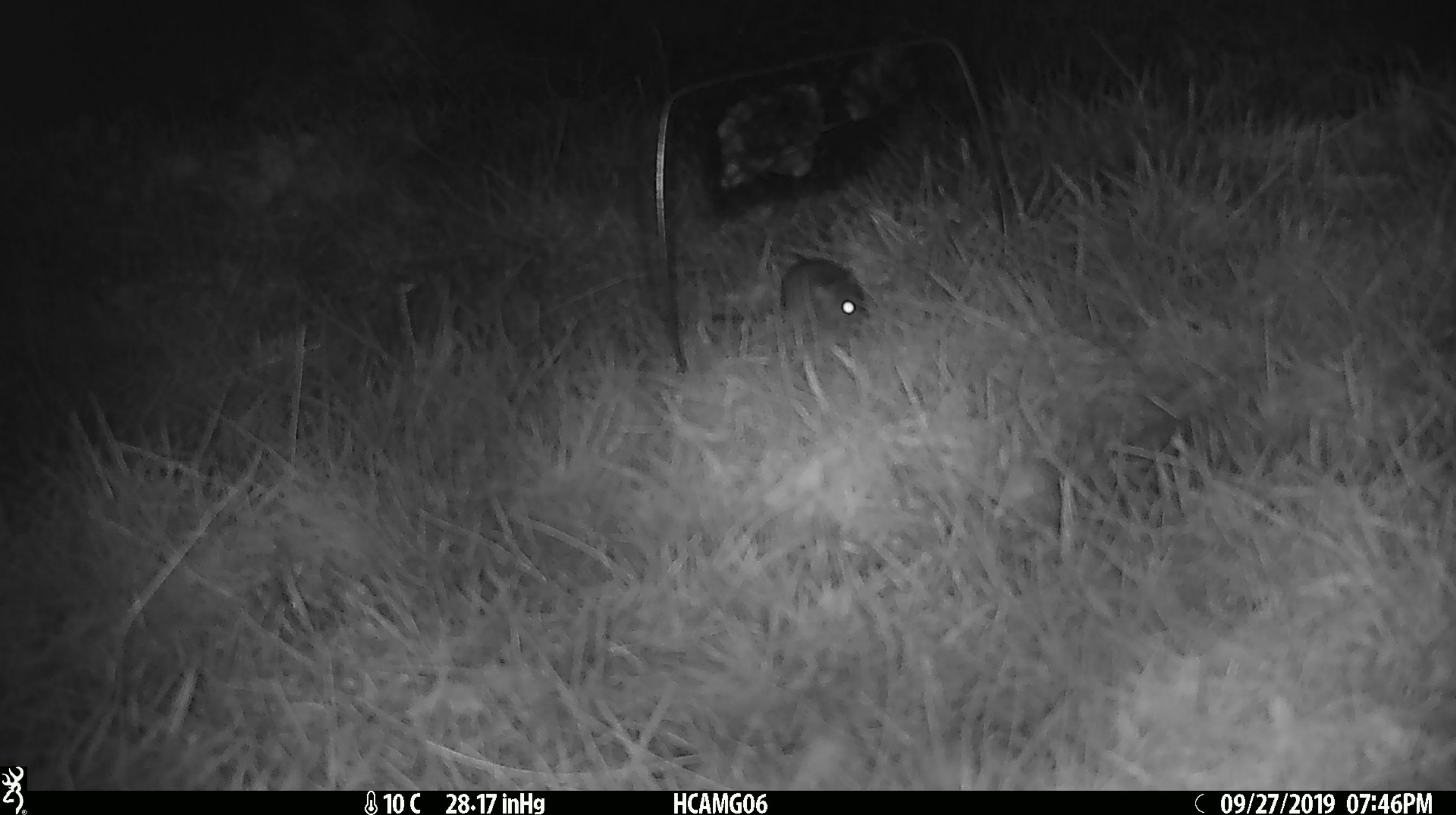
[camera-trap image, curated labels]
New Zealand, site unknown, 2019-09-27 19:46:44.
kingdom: Animalia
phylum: Chordata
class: Mammalia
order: Rodentia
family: Muridae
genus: Mus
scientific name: Mus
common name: mouse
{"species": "mouse (Mus)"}